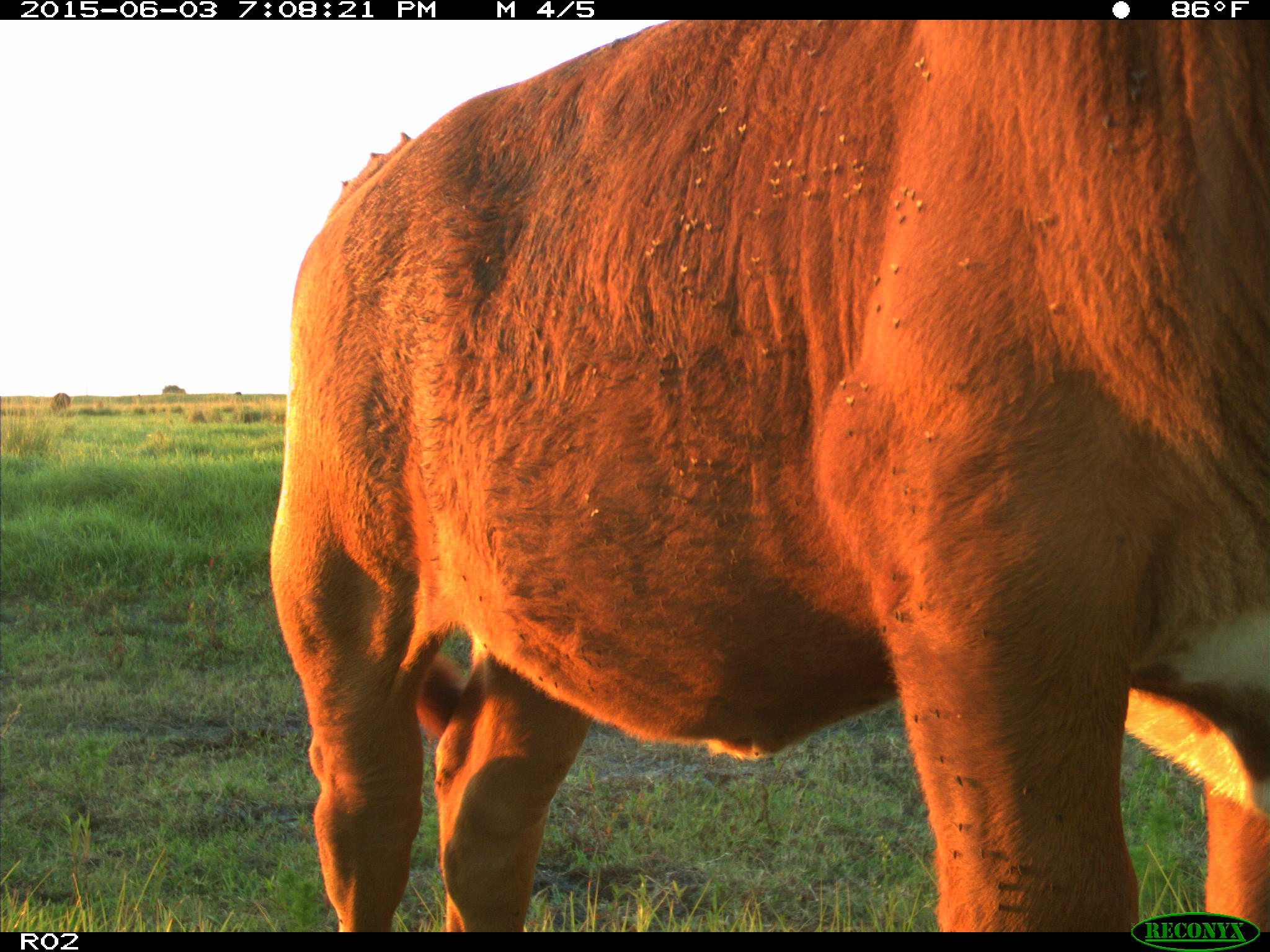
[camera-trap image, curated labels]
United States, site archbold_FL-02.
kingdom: Animalia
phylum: Chordata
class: Mammalia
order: Artiodactyla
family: Bovidae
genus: Bos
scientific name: Bos taurus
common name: domestic cow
Bos taurus (domestic cow).